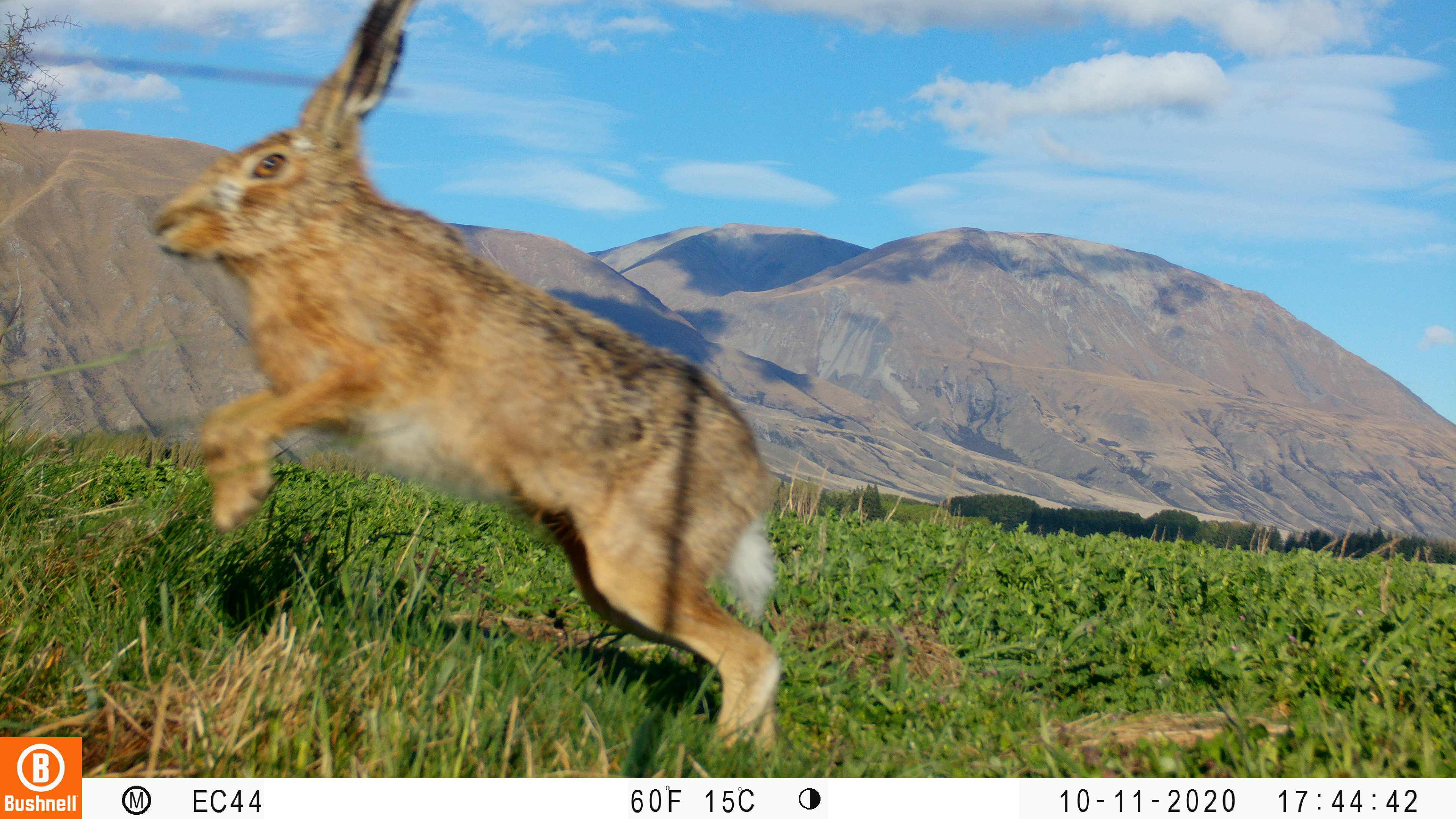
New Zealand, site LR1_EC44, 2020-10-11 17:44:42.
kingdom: Animalia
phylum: Chordata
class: Mammalia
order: Lagomorpha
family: Leporidae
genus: Lepus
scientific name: Lepus europaeus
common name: brown hare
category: hare